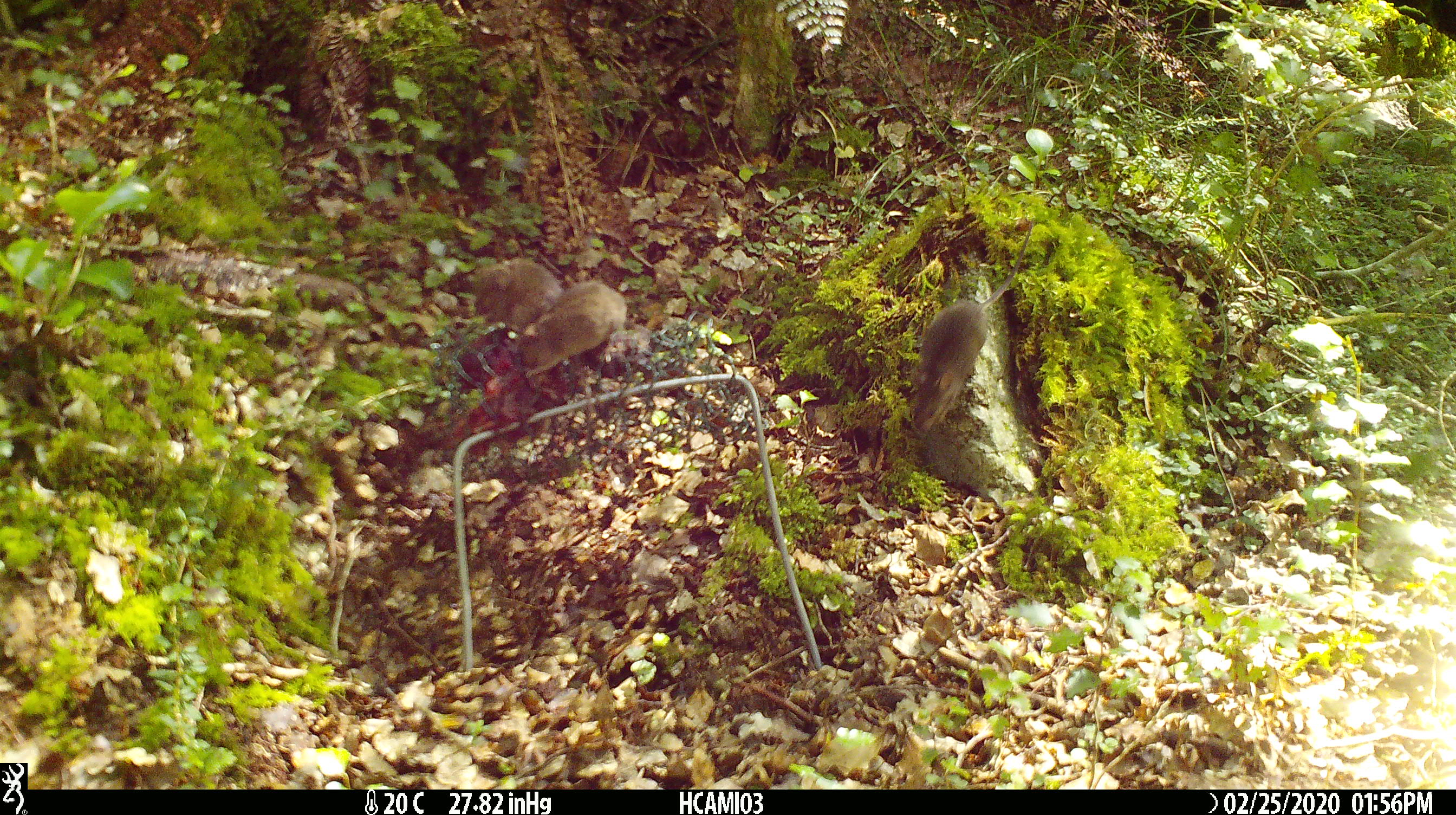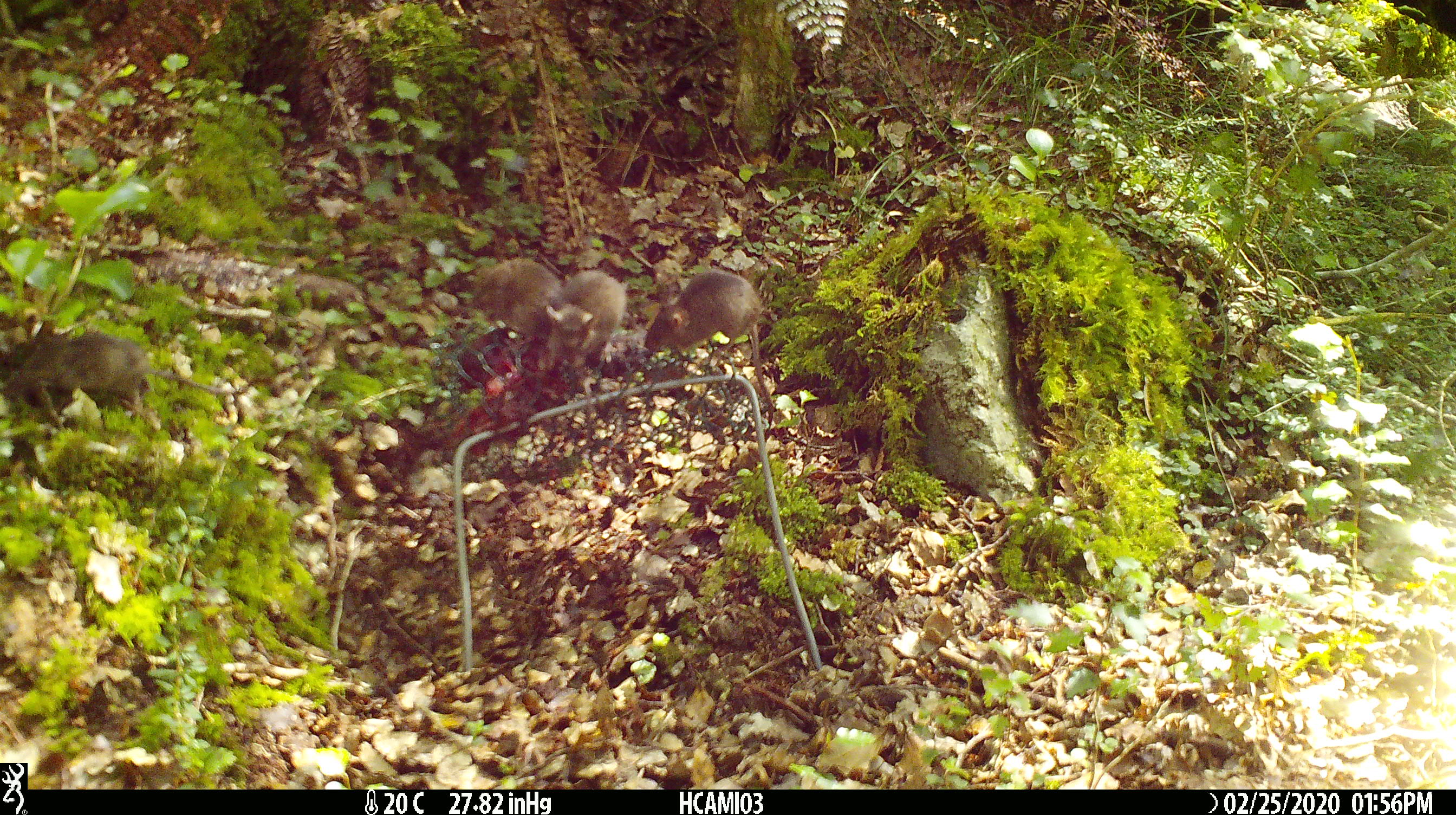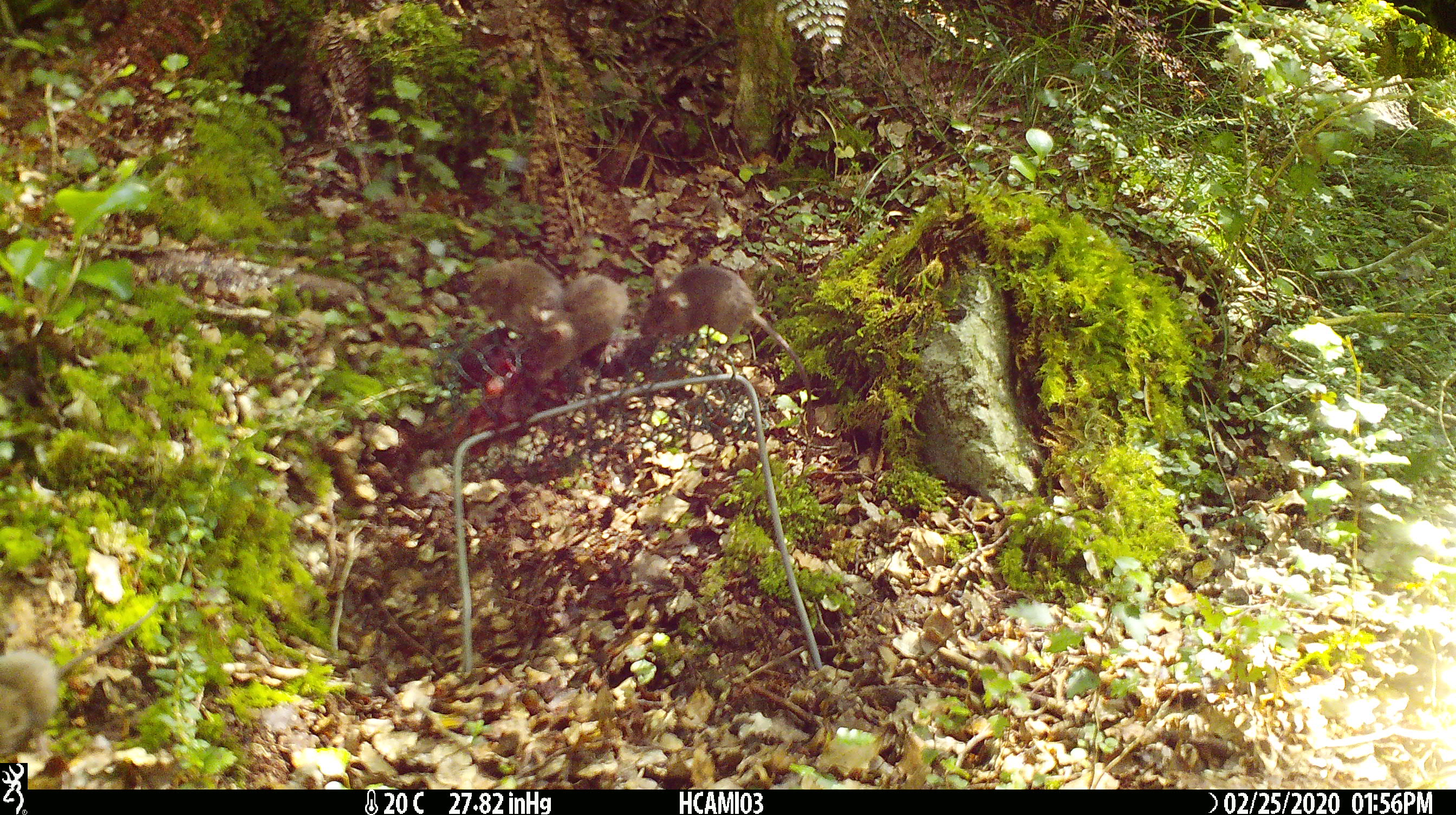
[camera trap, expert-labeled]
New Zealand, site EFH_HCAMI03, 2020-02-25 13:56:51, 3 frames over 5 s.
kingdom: Animalia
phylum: Chordata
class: Mammalia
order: Rodentia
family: Muridae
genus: Mus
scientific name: Mus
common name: mouse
Mouse (Mus).